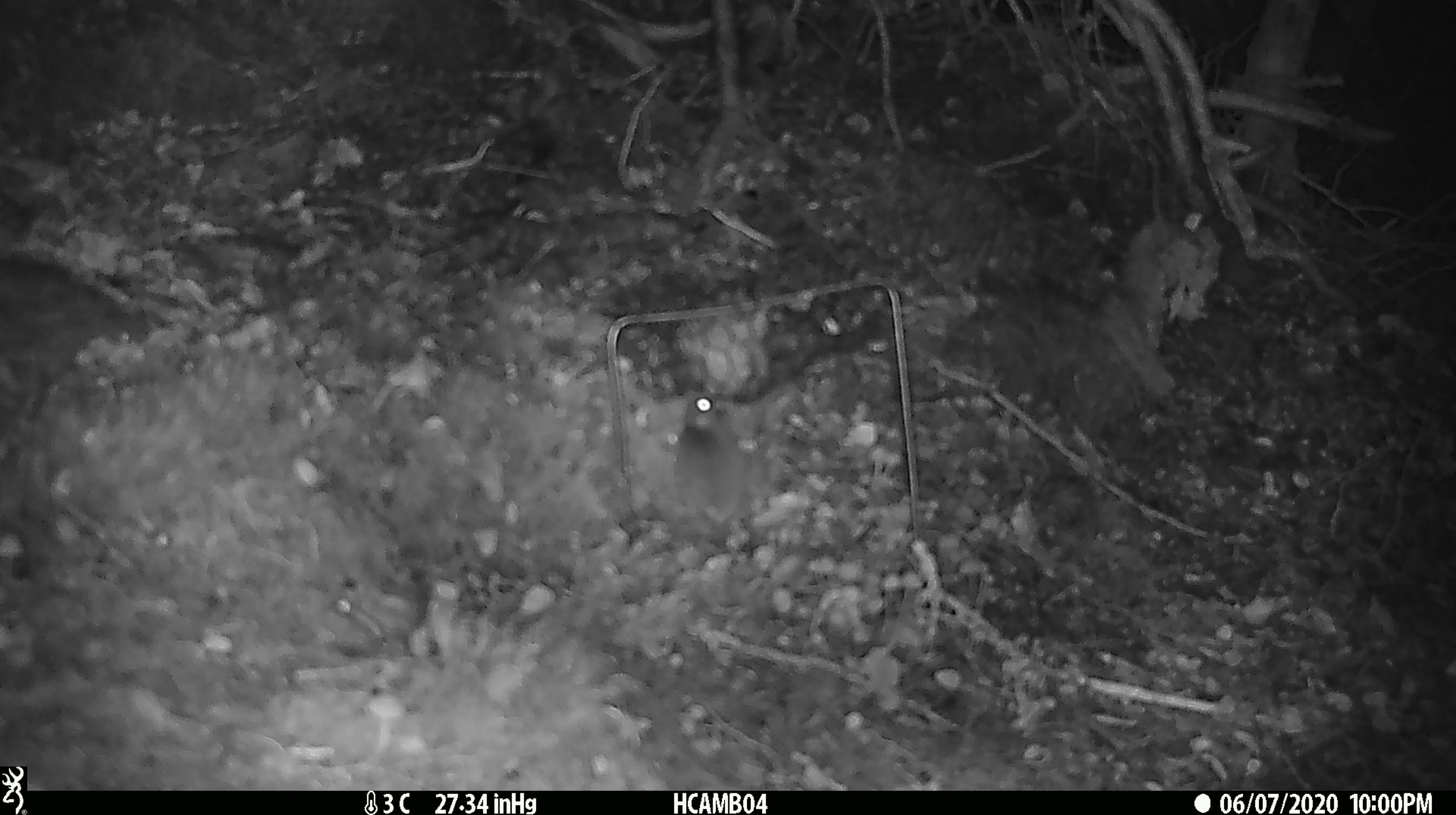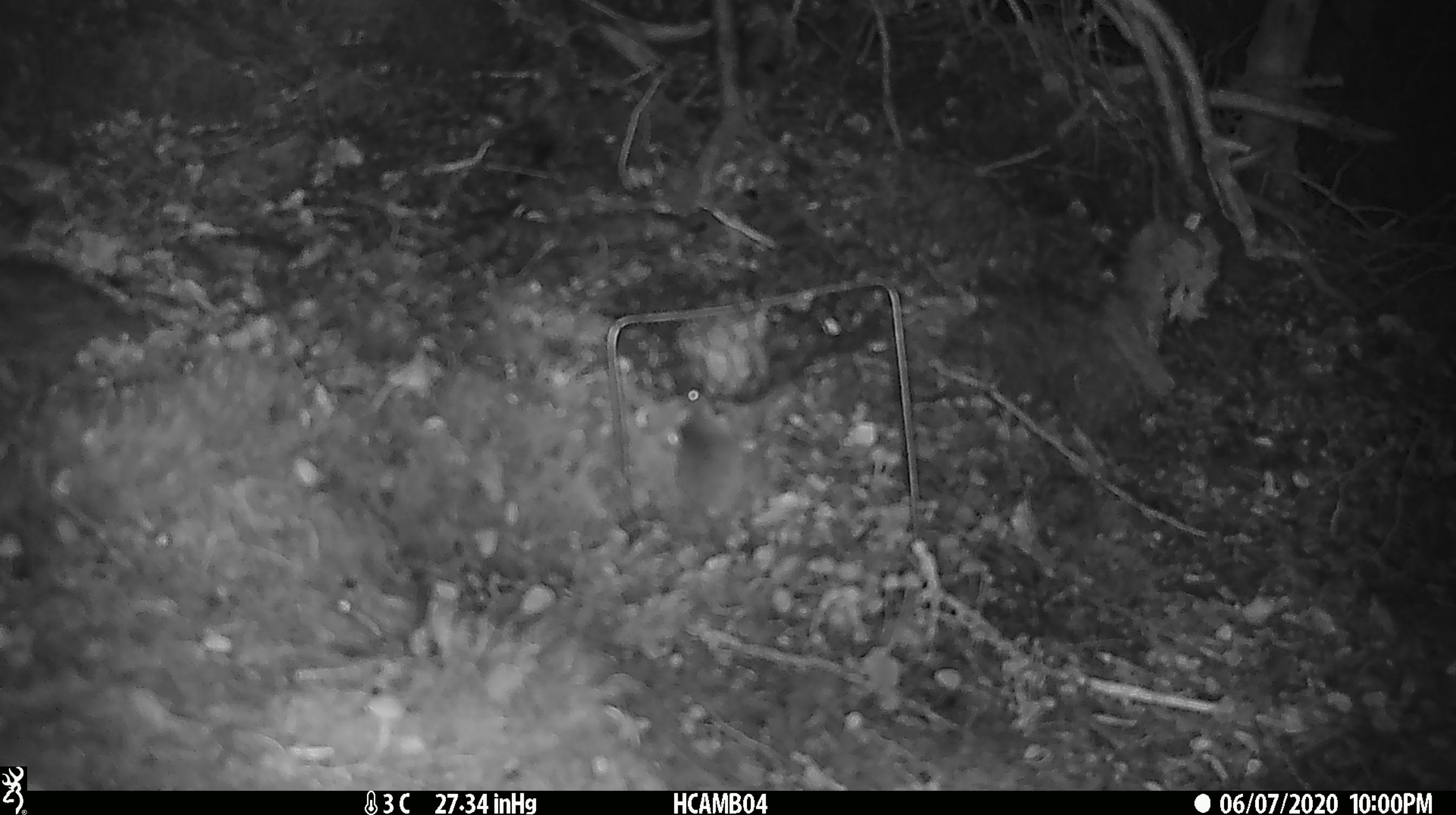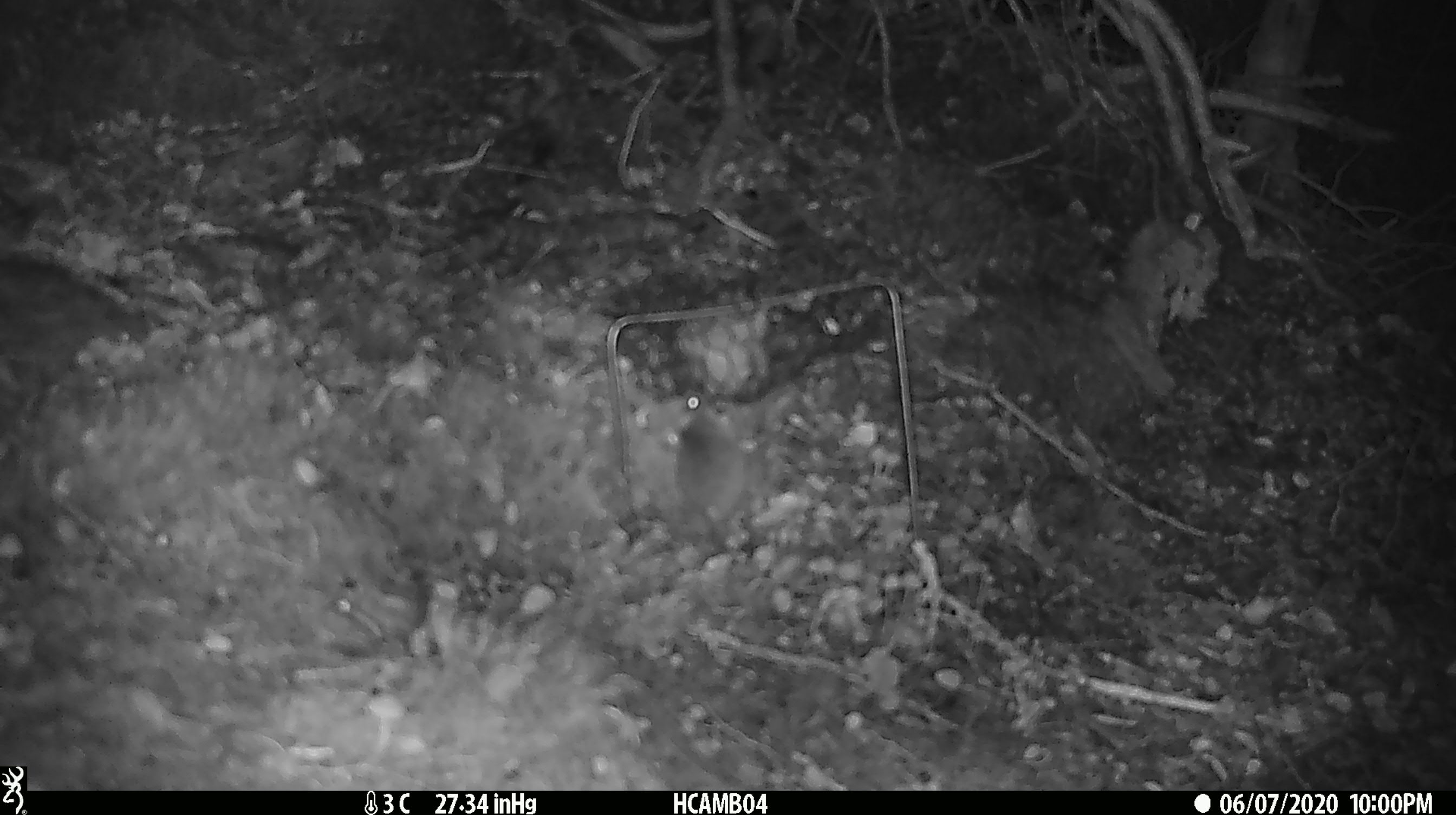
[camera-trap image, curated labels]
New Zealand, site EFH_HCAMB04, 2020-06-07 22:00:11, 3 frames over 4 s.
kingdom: Animalia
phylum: Chordata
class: Mammalia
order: Rodentia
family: Muridae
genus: Mus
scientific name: Mus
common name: mouse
Mouse (Mus).